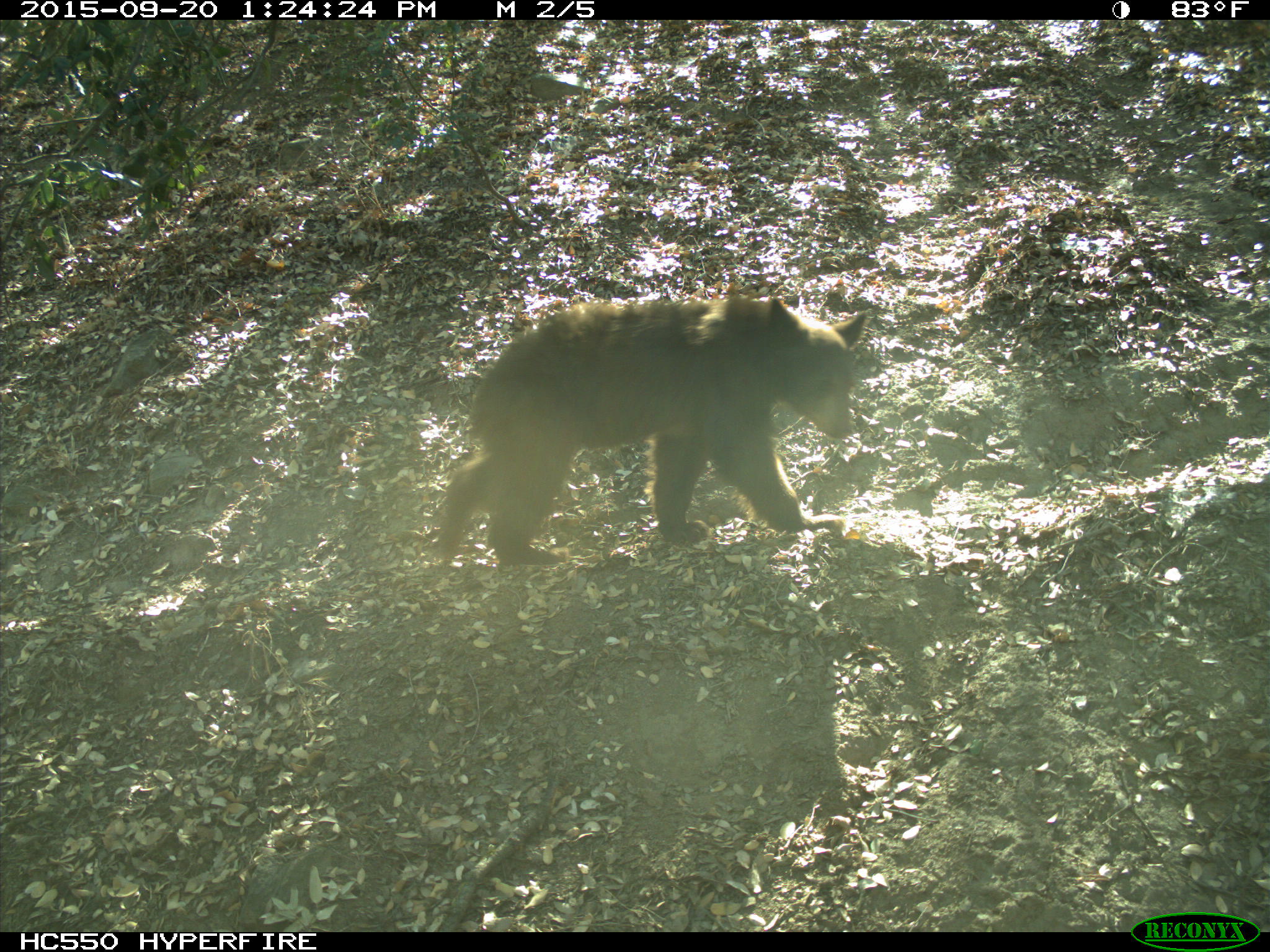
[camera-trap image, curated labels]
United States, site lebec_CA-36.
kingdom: Animalia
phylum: Chordata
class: Mammalia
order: Carnivora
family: Ursidae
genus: Ursus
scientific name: Ursus americanus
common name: american black bear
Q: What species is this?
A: Ursus americanus (american black bear).